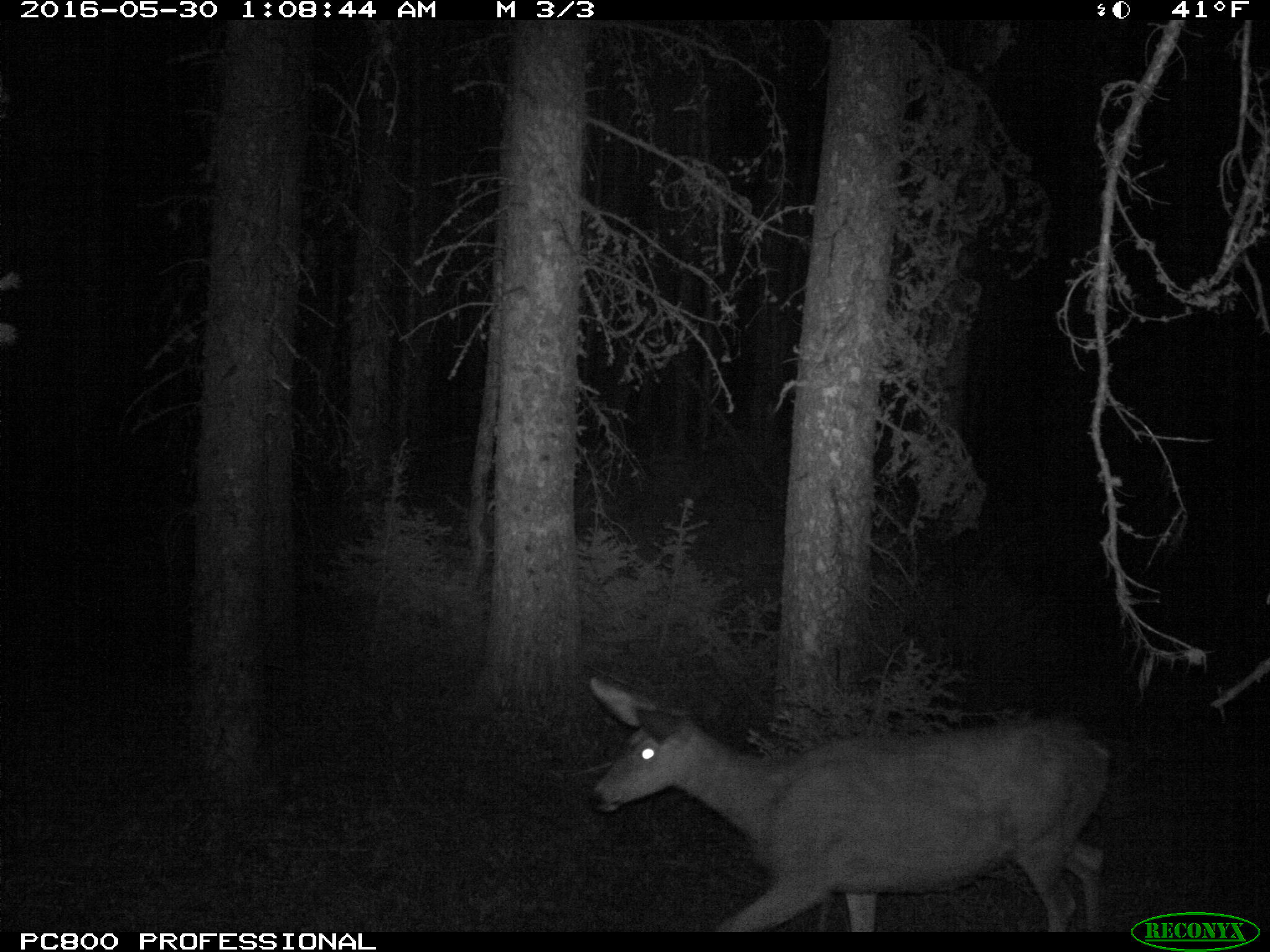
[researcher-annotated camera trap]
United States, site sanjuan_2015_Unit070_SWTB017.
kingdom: Animalia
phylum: Chordata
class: Mammalia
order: Artiodactyla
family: Cervidae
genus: Odocoileus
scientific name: Odocoileus hemionus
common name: mule deer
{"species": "Odocoileus hemionus (mule deer)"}